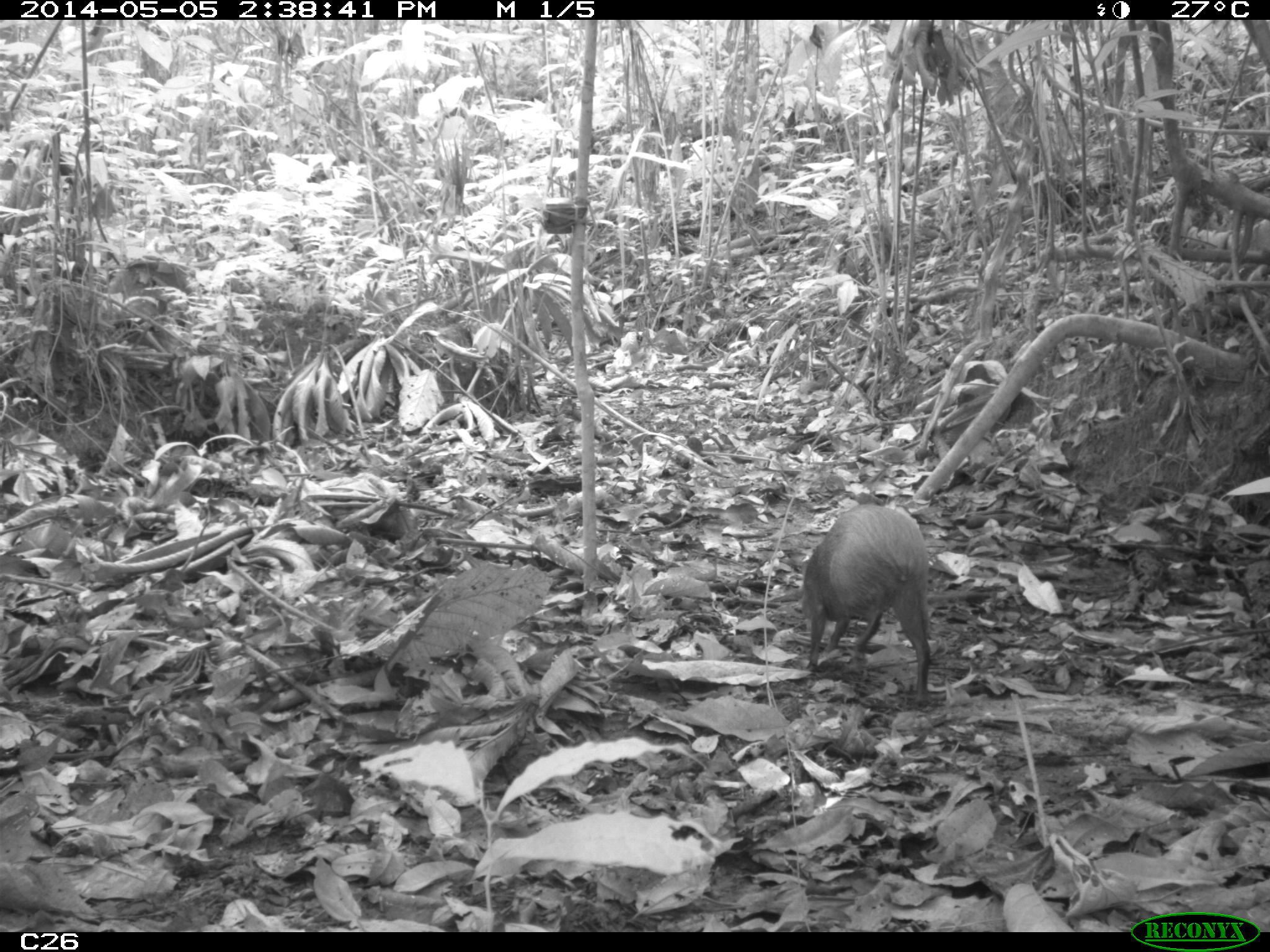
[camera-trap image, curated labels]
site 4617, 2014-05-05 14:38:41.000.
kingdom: Animalia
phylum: Chordata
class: Mammalia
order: Rodentia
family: Dasyproctidae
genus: Dasyprocta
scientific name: Dasyprocta leporina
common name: red-rumped agouti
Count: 1.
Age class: adult.